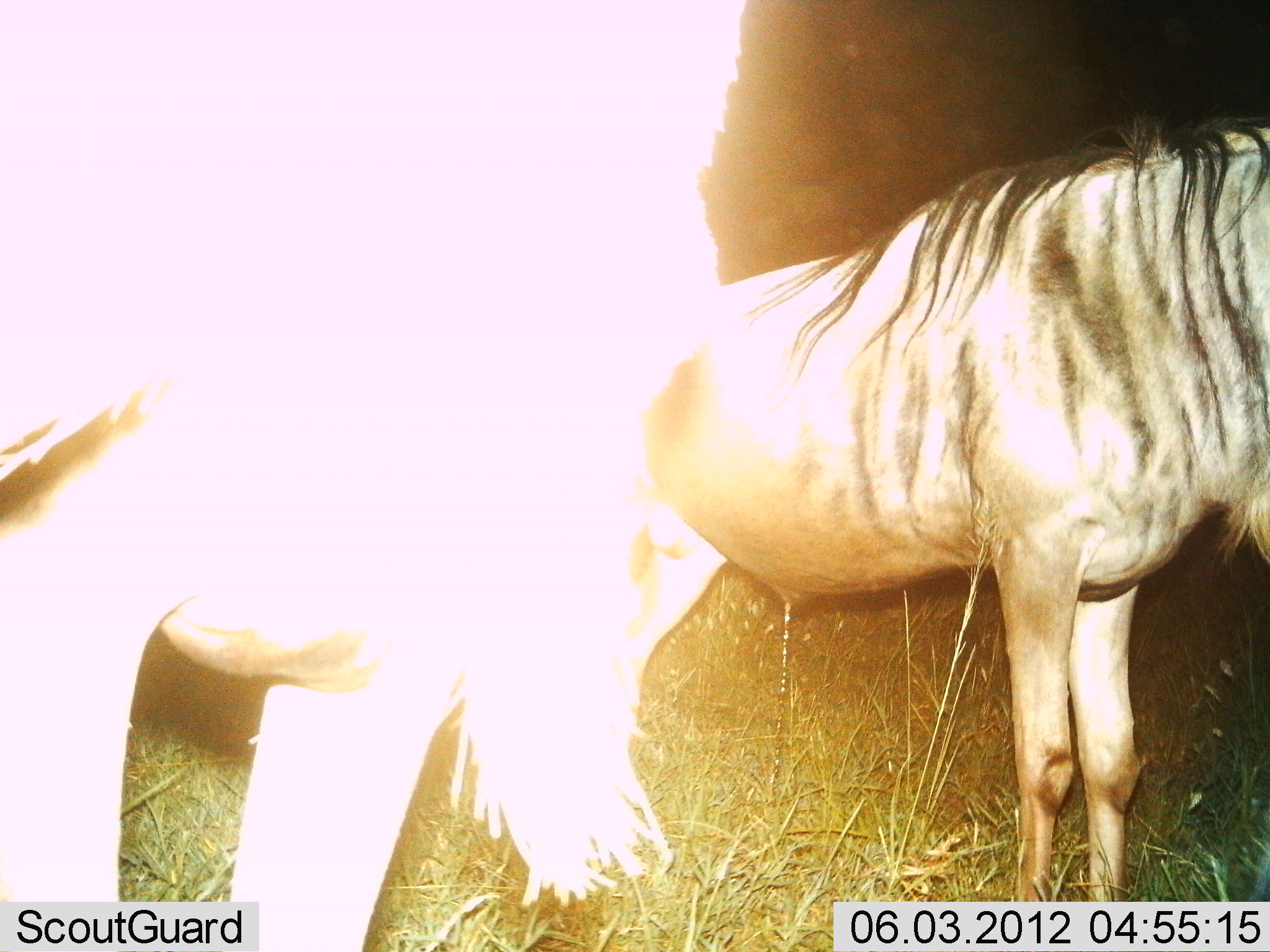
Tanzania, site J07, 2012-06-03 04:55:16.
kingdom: Animalia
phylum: Chordata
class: Mammalia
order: Artiodactyla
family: Bovidae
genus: Connochaetes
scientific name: Connochaetes taurinus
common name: blue wildebeest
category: wildebeest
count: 2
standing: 90%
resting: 0%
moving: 10%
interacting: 0%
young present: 0%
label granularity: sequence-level